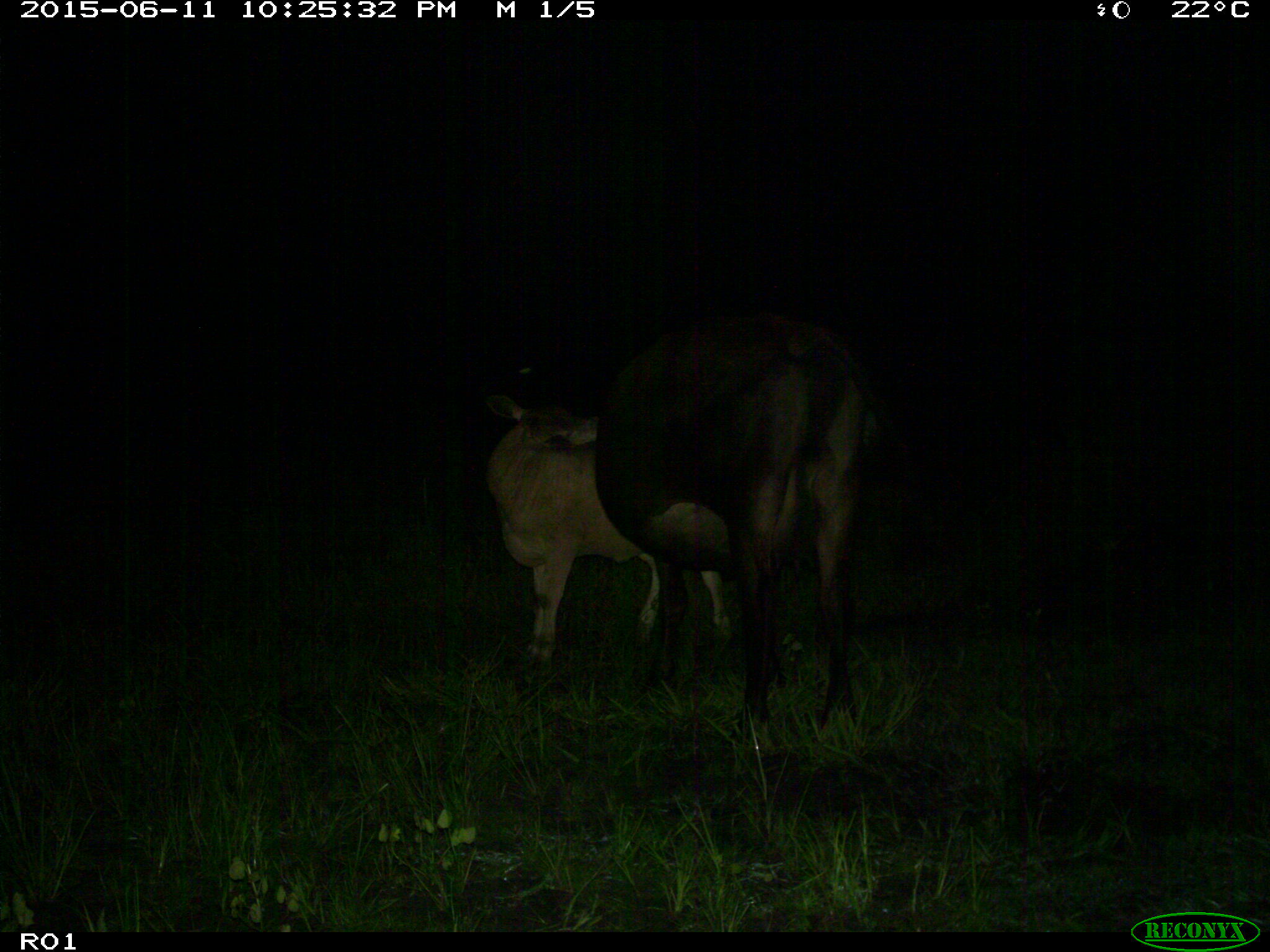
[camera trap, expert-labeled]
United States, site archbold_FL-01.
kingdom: Animalia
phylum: Chordata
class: Mammalia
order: Artiodactyla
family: Bovidae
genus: Bos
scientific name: Bos taurus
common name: domestic cow